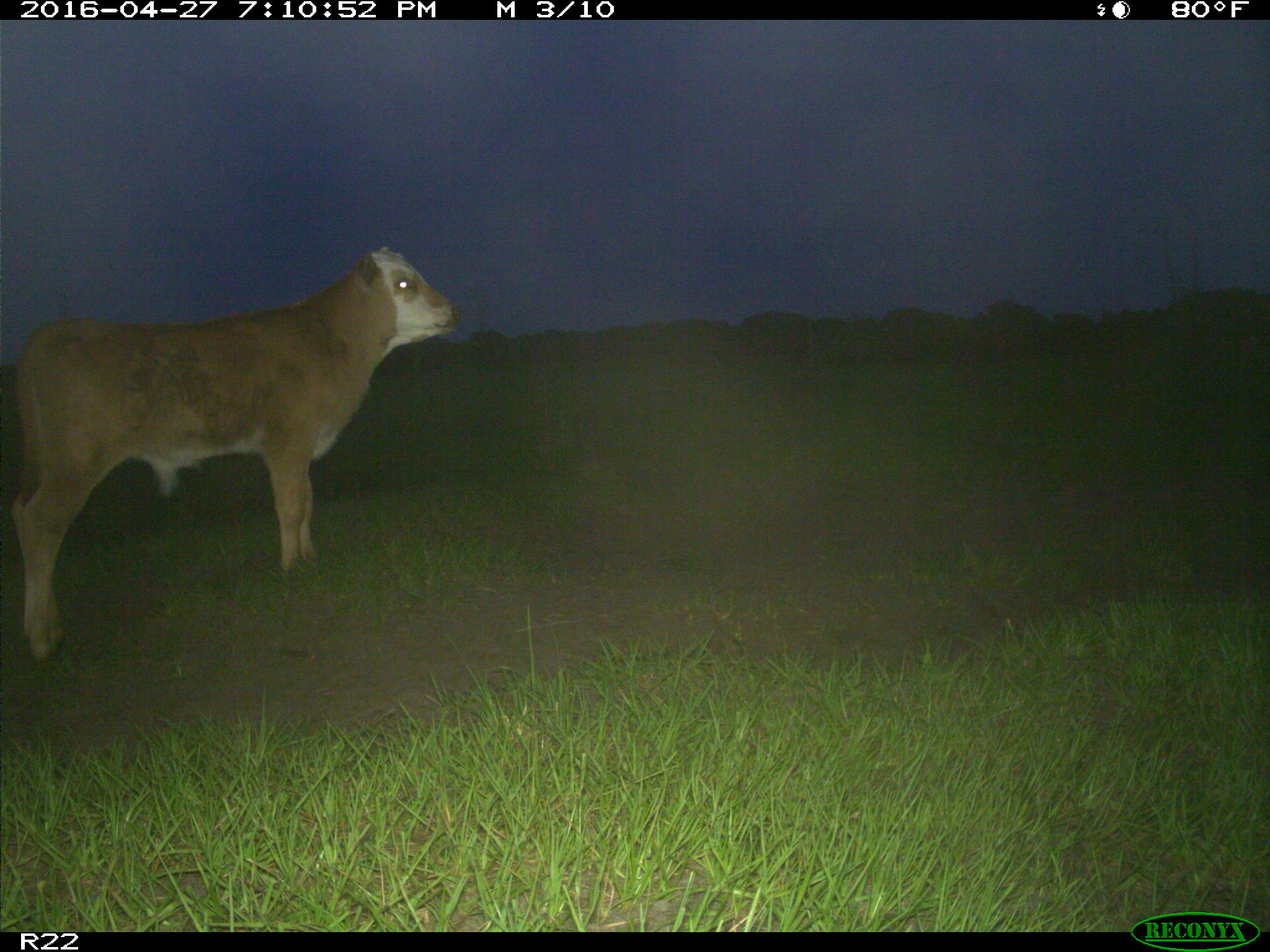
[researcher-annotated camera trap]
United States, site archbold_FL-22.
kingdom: Animalia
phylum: Chordata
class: Mammalia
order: Artiodactyla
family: Bovidae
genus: Bos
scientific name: Bos taurus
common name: domestic cow